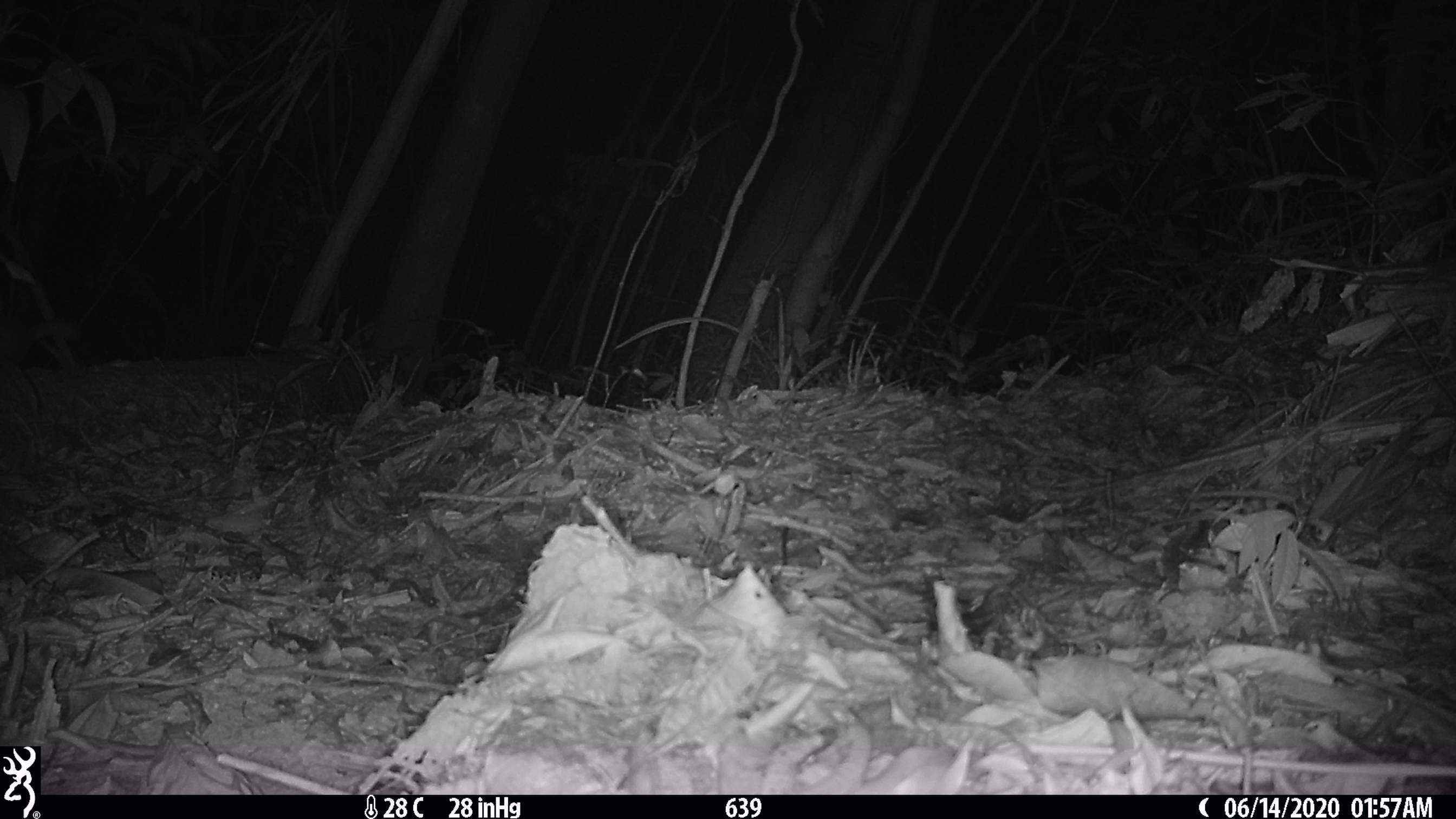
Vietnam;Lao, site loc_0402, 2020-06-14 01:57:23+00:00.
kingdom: Animalia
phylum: Chordata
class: Mammalia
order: Artiodactyla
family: Cervidae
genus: Muntiacus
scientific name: Muntiacus rooseveltorum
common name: roosevelt's muntjac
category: roosevelts muntjac group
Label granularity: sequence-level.